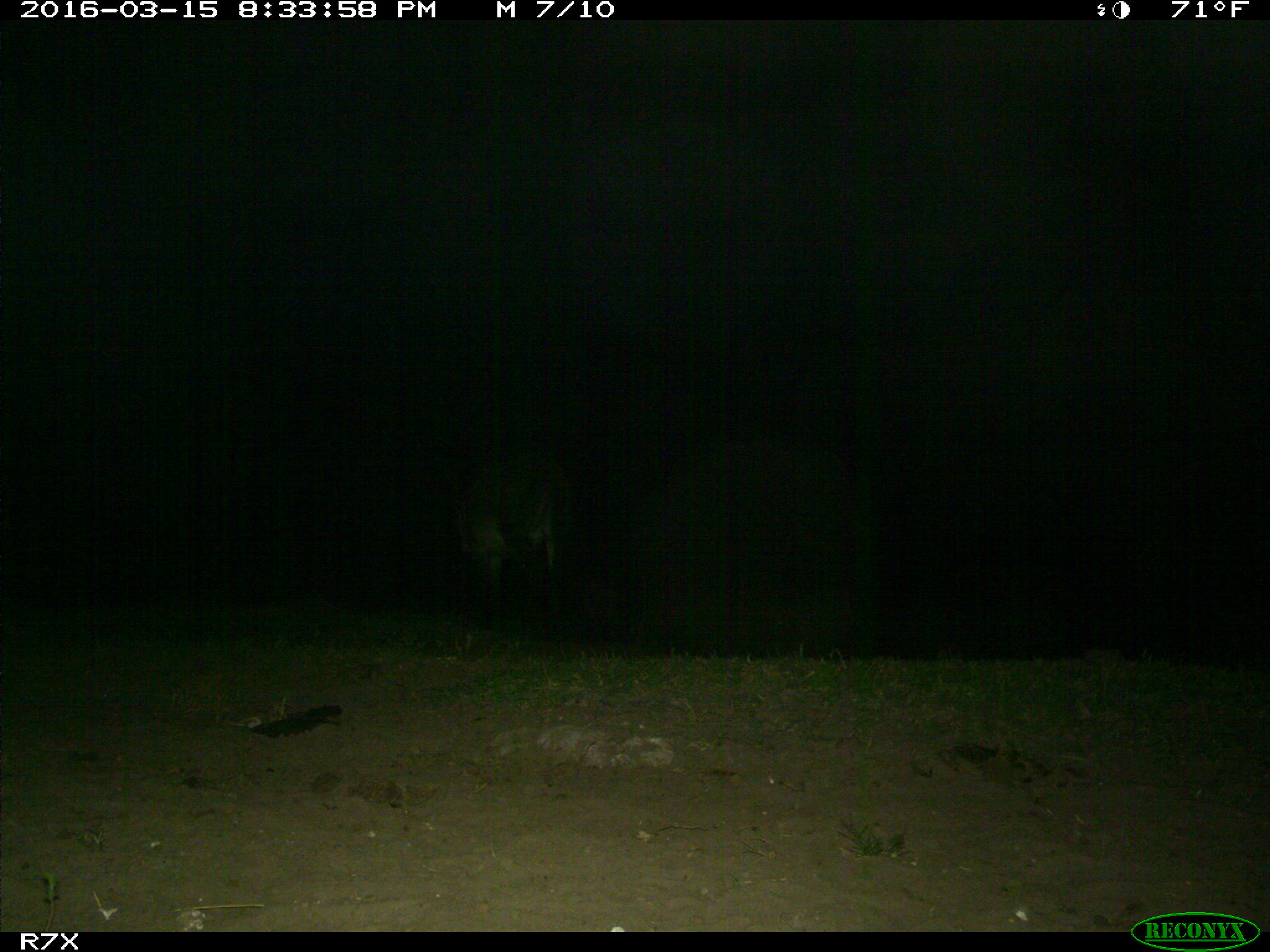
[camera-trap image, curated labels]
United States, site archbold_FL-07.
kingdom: Animalia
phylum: Chordata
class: Mammalia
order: Perissodactyla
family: Equidae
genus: Equus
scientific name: Equus africanus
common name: african wild ass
Equus africanus (african wild ass).